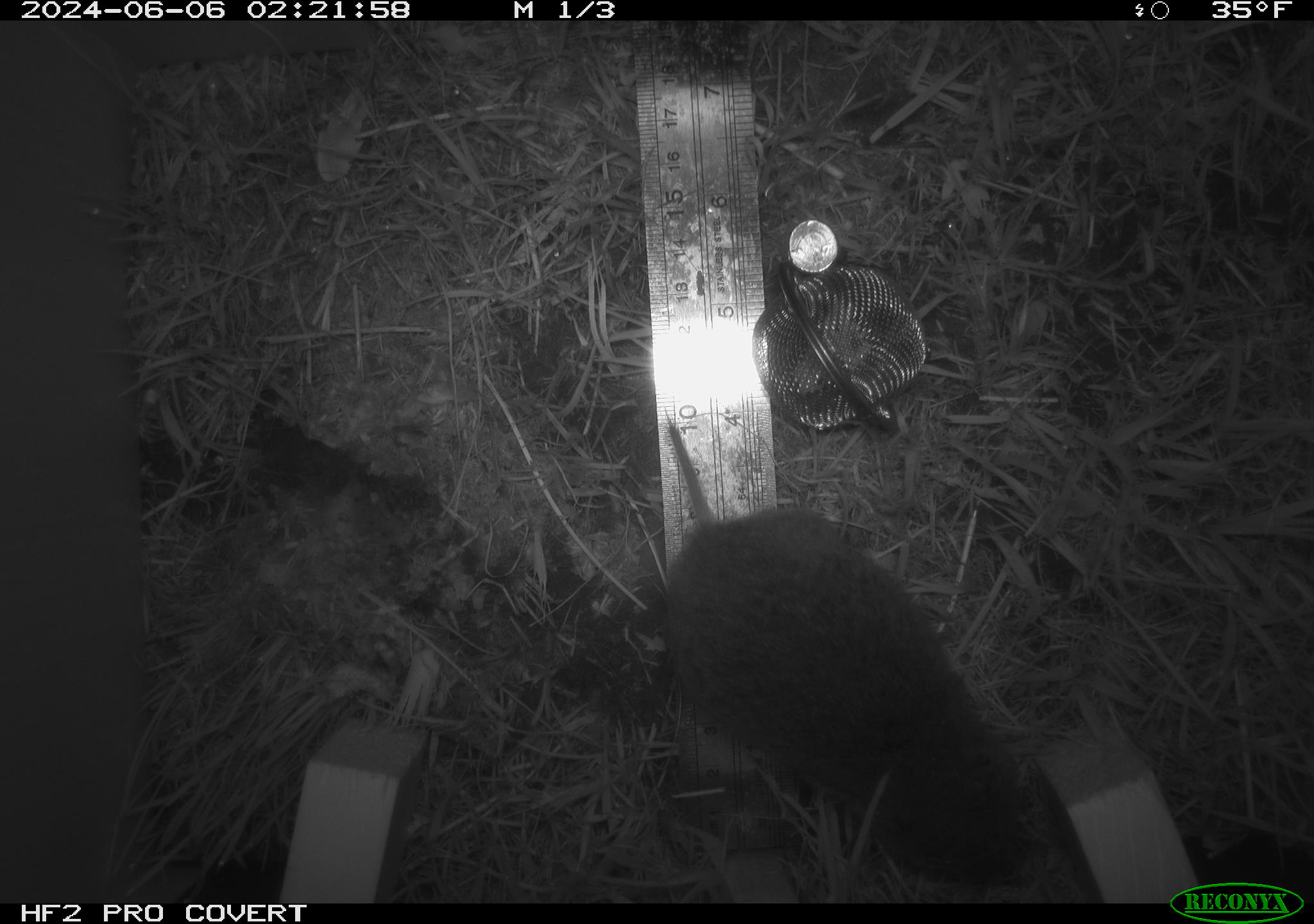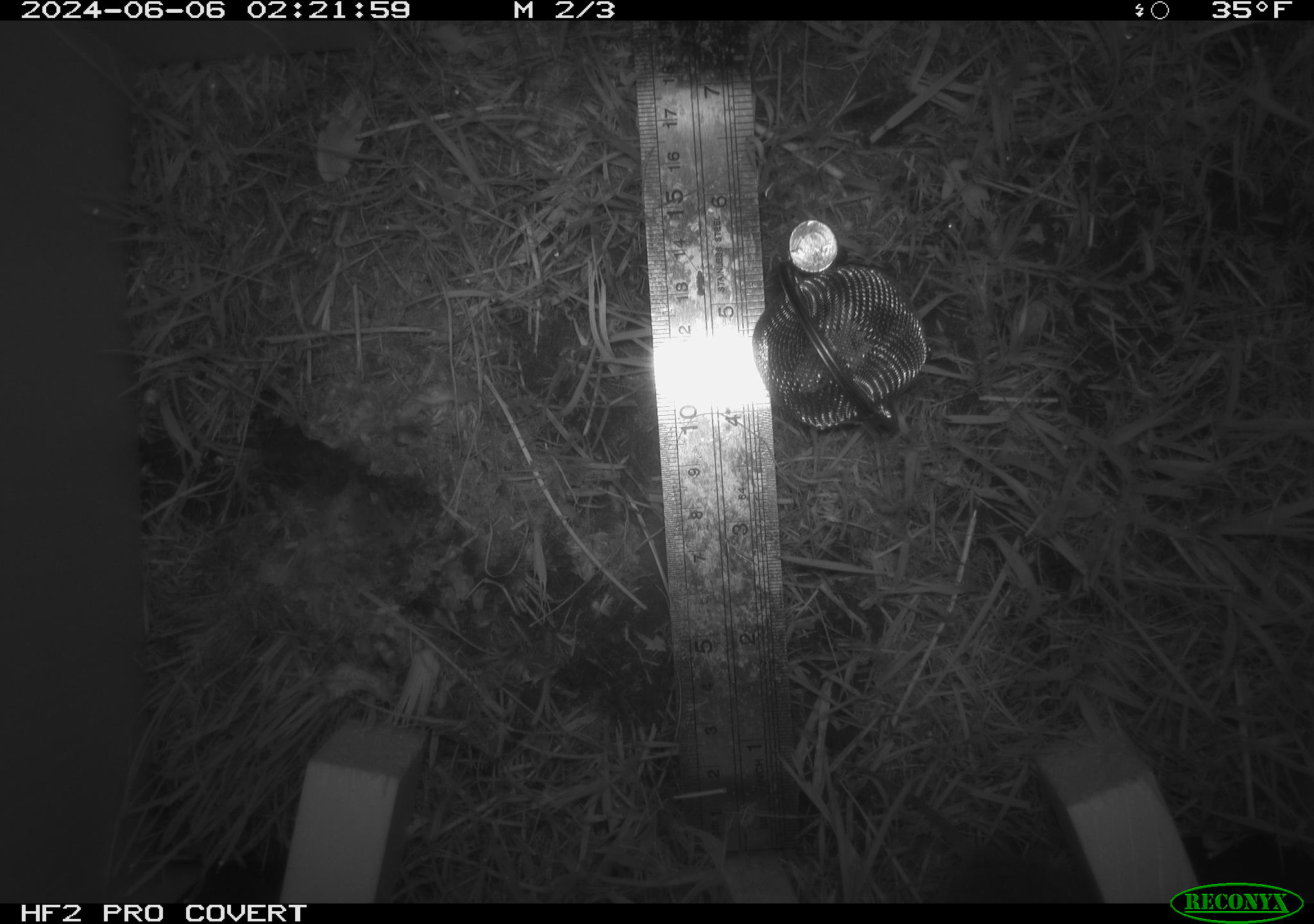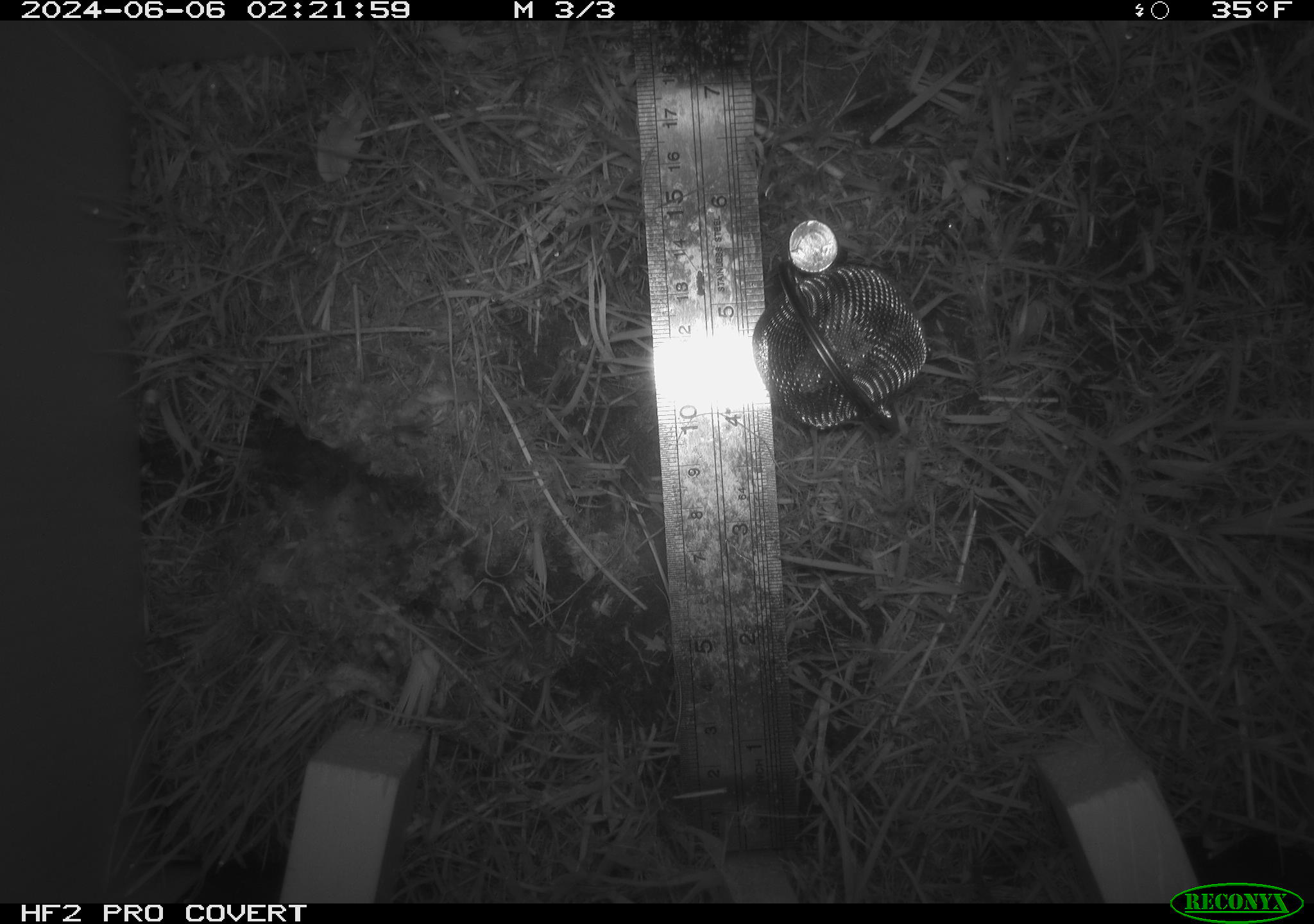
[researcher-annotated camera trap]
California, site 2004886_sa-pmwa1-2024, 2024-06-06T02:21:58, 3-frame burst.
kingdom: Animalia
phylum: Chordata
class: Mammalia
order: Rodentia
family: Cricetidae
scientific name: Arvicolinae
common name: voles, lemmings, and muskrats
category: arvicolinae subfamily